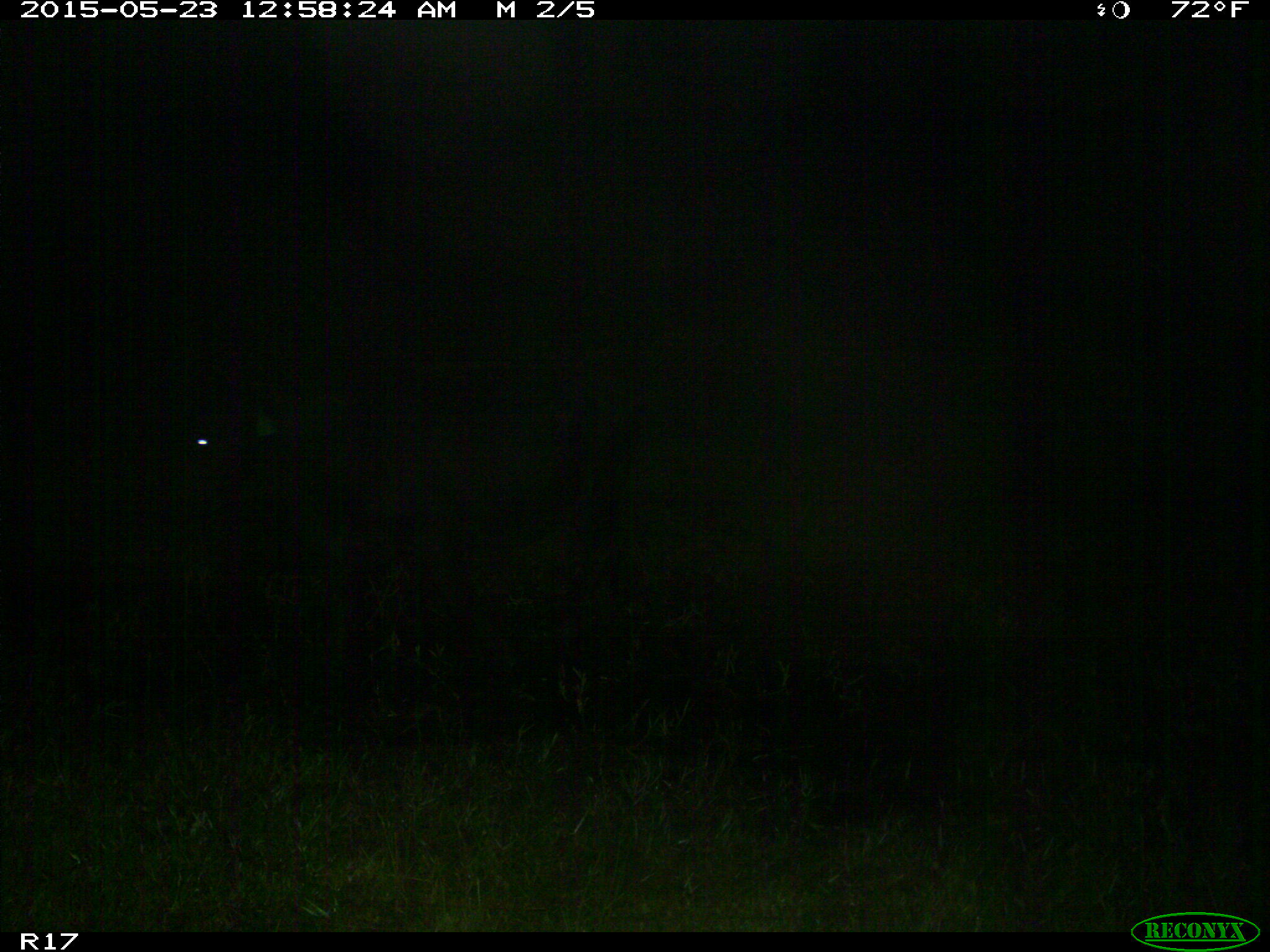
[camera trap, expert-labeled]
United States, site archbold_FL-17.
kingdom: Animalia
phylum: Chordata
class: Mammalia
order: Artiodactyla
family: Bovidae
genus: Bos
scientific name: Bos taurus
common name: domestic cow